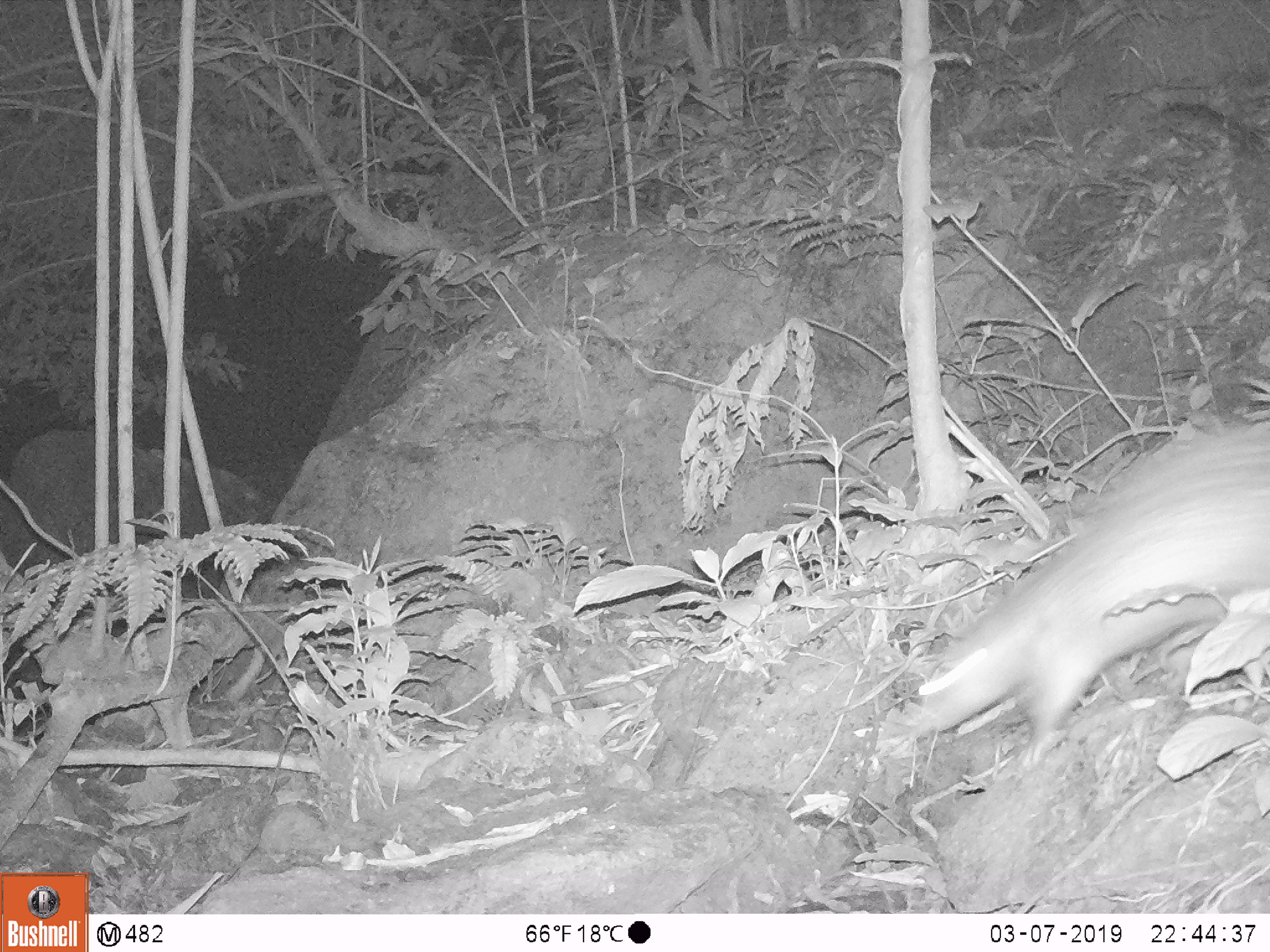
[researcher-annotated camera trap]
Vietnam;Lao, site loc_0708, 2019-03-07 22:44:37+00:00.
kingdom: Animalia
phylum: Chordata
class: Mammalia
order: Rodentia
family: Hystricidae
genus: Atherurus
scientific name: Atherurus macrourus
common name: asiatic brush-tailed porcupine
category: asiatic brush tailed porcupine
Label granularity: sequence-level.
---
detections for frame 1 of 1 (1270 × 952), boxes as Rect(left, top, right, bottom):
asiatic brush tailed porcupine: Rect(917, 422, 1270, 772)